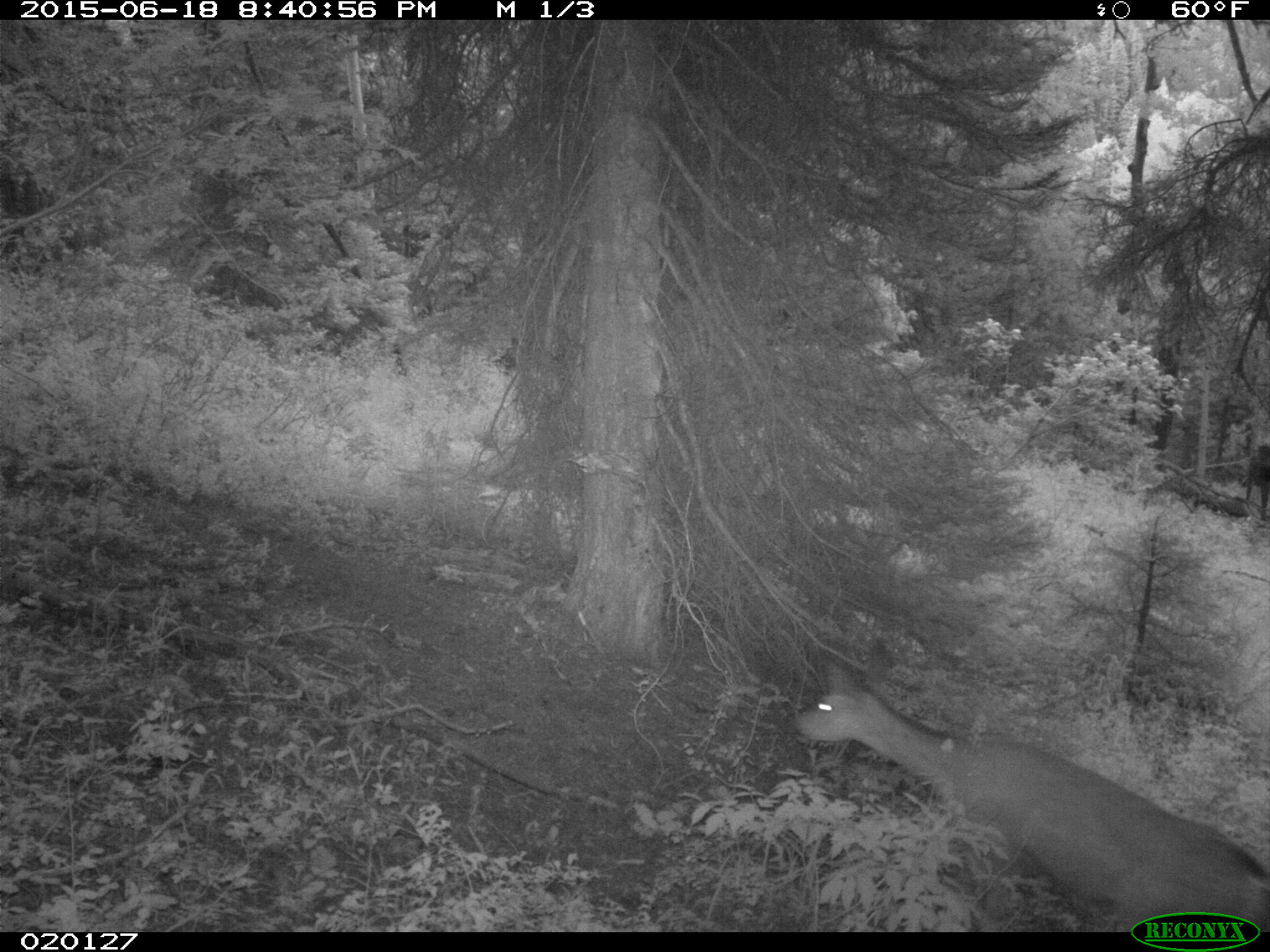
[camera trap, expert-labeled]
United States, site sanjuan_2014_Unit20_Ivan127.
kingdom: Animalia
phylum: Chordata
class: Mammalia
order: Artiodactyla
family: Cervidae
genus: Odocoileus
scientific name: Odocoileus hemionus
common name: mule deer